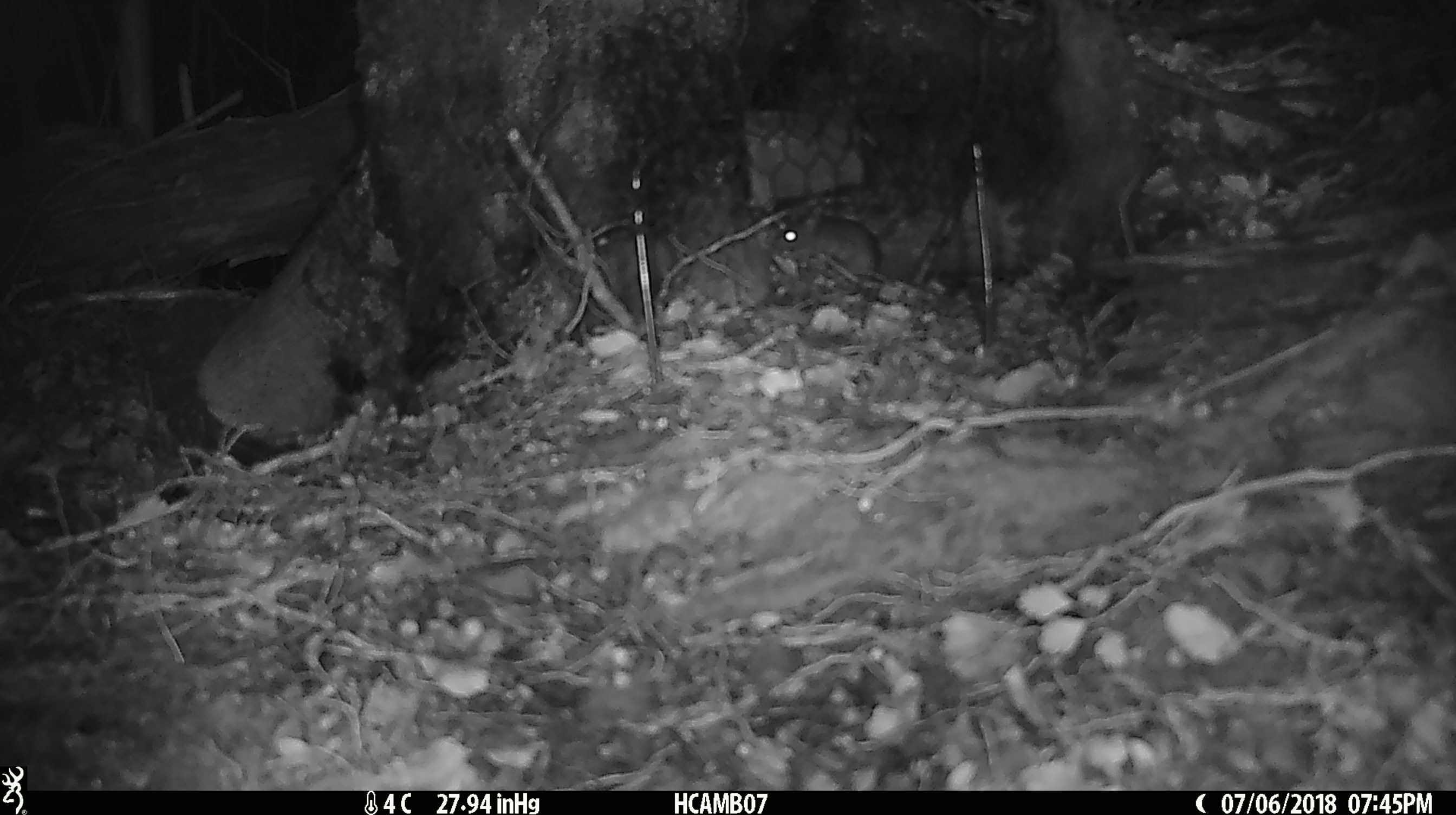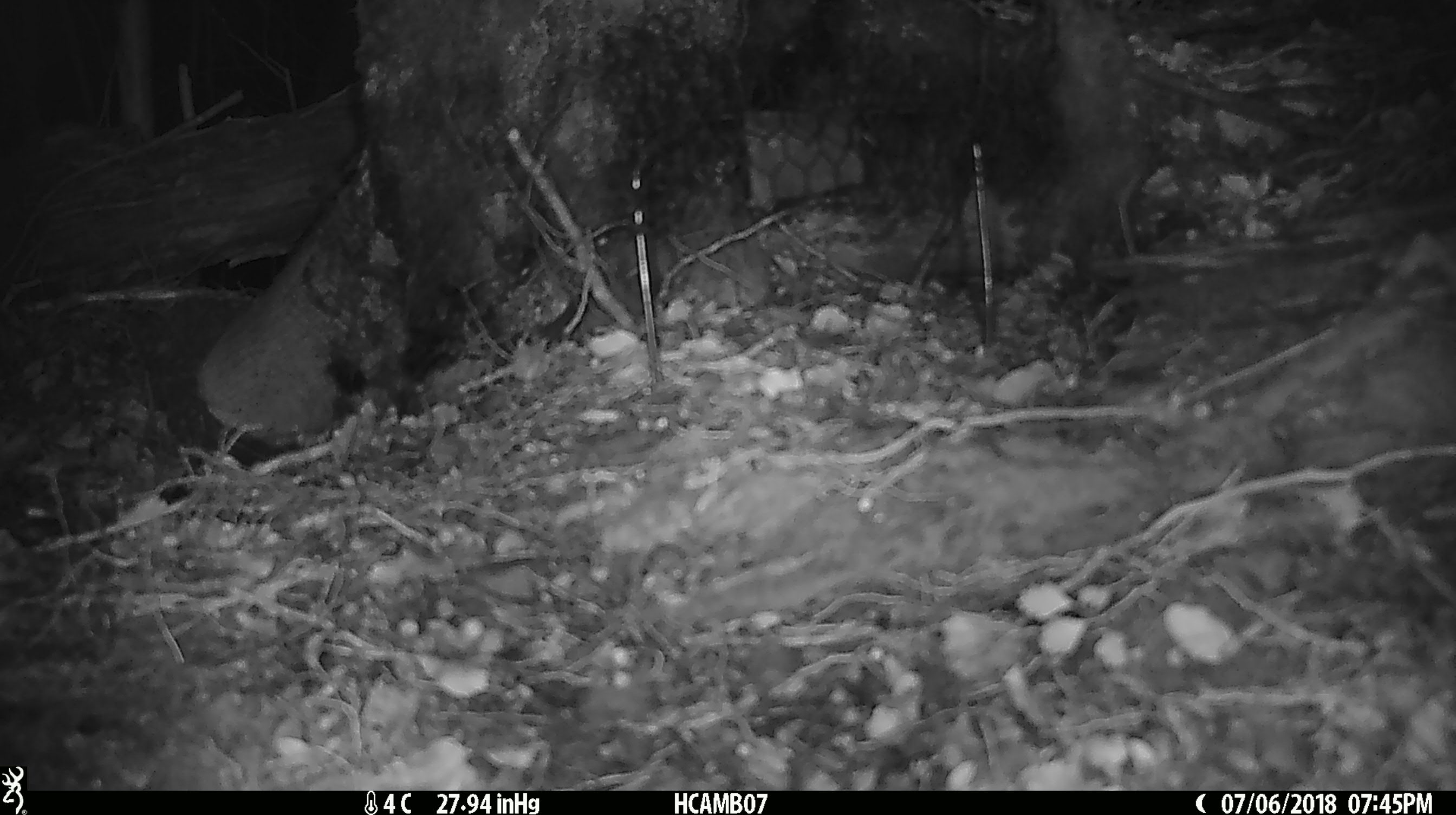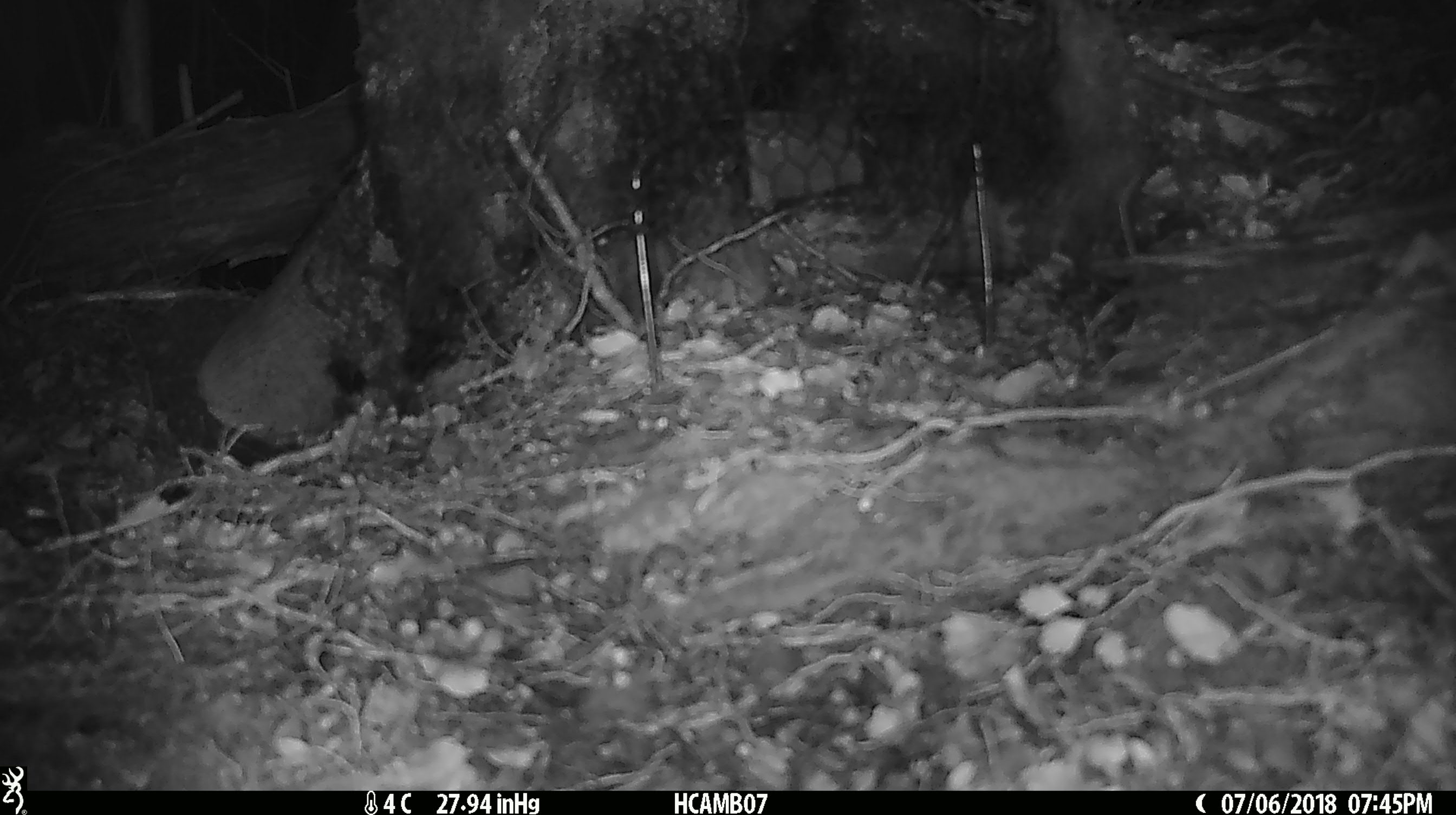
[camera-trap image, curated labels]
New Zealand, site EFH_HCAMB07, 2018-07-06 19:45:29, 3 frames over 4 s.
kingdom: Animalia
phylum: Chordata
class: Mammalia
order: Rodentia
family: Muridae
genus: Mus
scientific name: Mus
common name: mouse